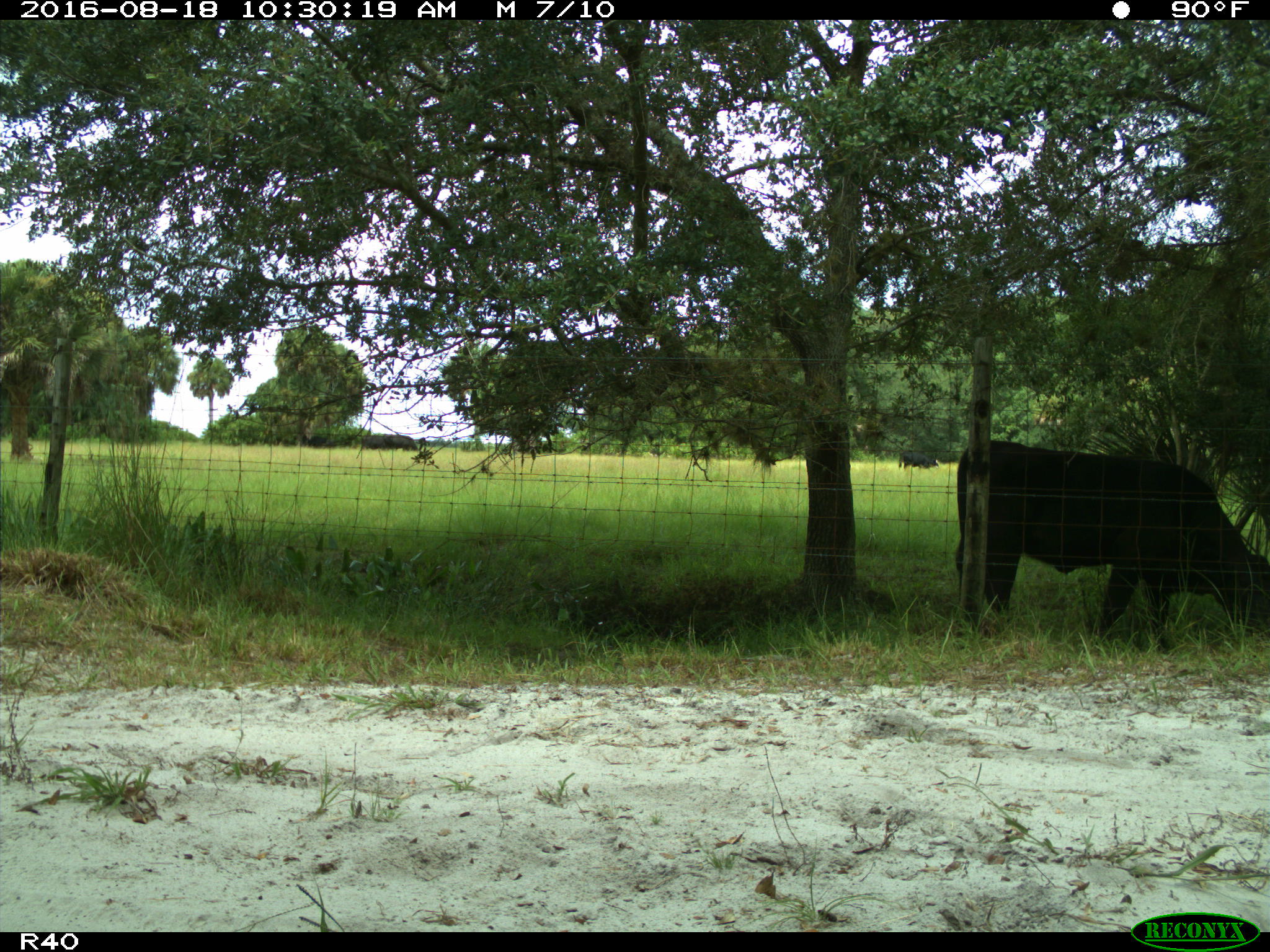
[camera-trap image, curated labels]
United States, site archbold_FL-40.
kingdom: Animalia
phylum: Chordata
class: Mammalia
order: Artiodactyla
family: Bovidae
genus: Bos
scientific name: Bos taurus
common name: domestic cow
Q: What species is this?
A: Bos taurus (domestic cow).